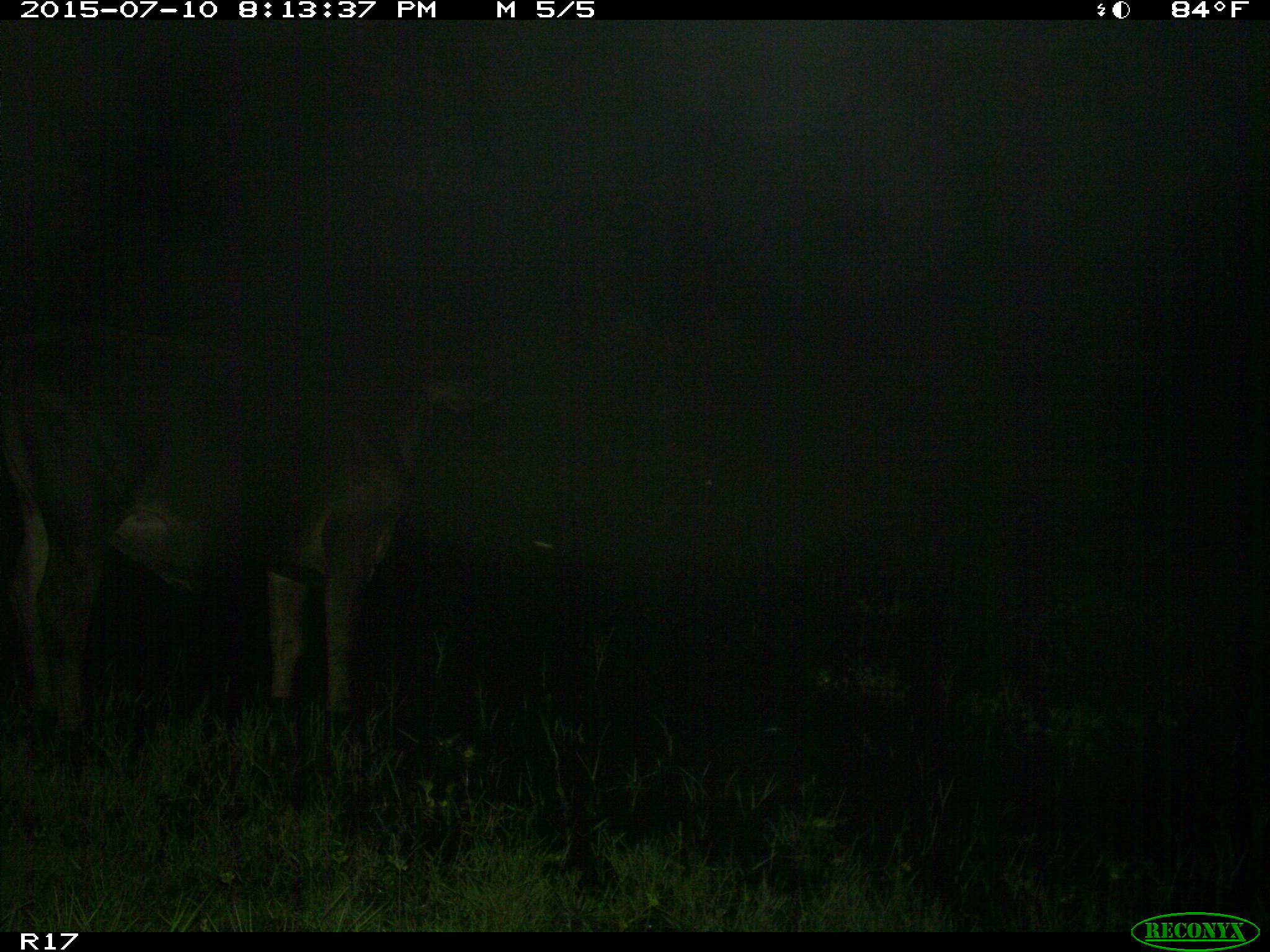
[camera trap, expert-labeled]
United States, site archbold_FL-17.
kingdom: Animalia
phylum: Chordata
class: Mammalia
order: Artiodactyla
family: Bovidae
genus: Bos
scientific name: Bos taurus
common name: domestic cow